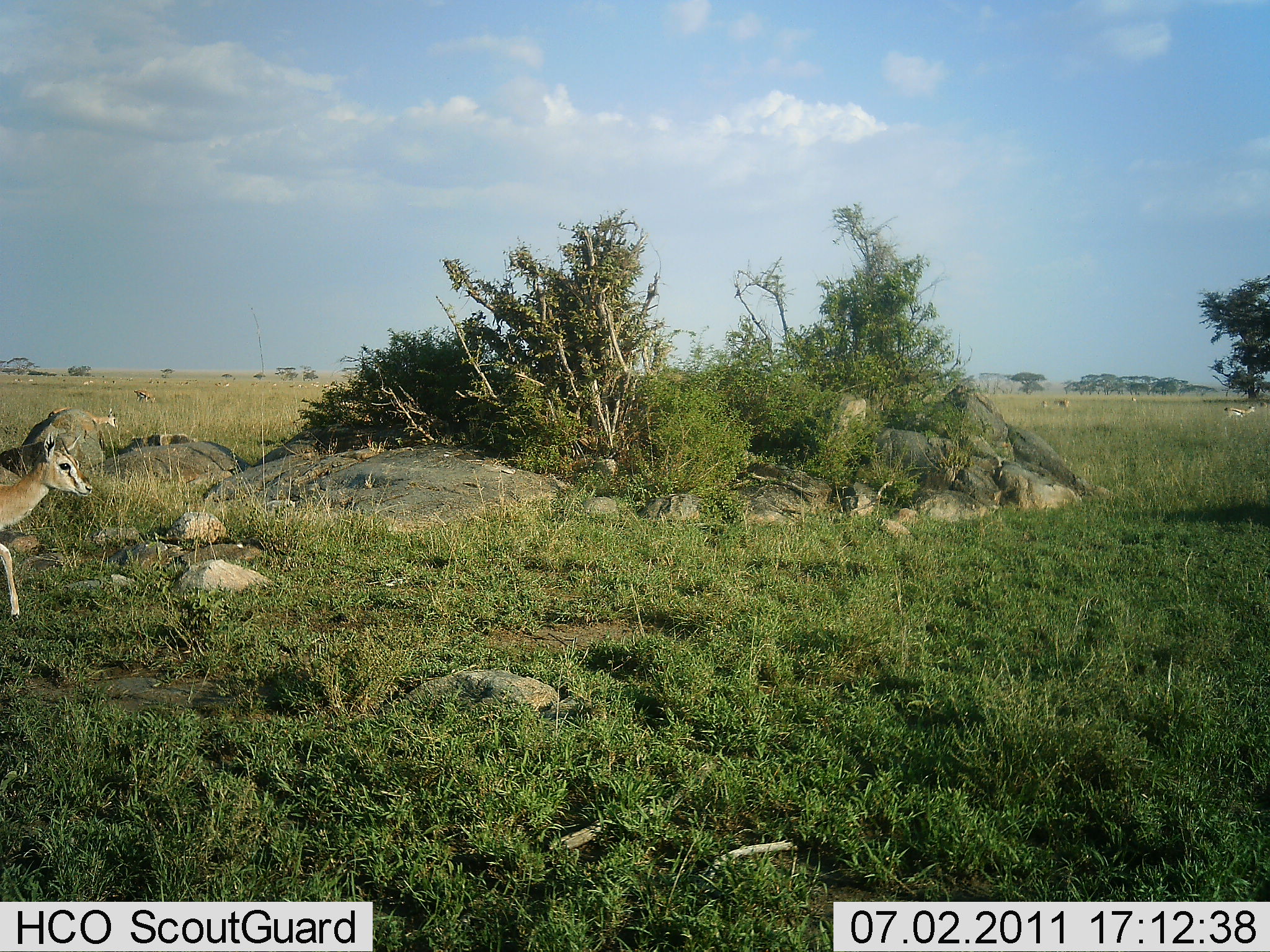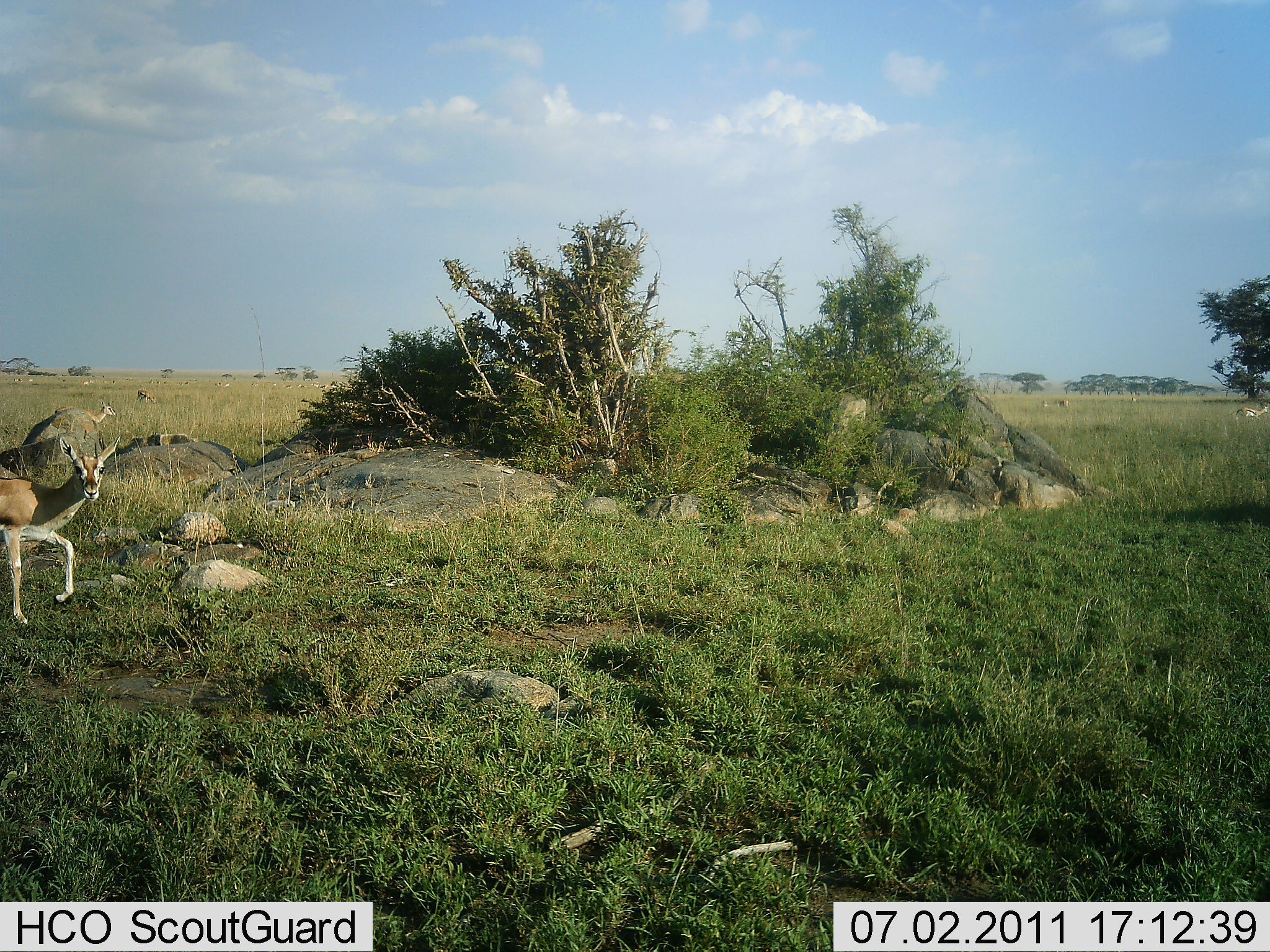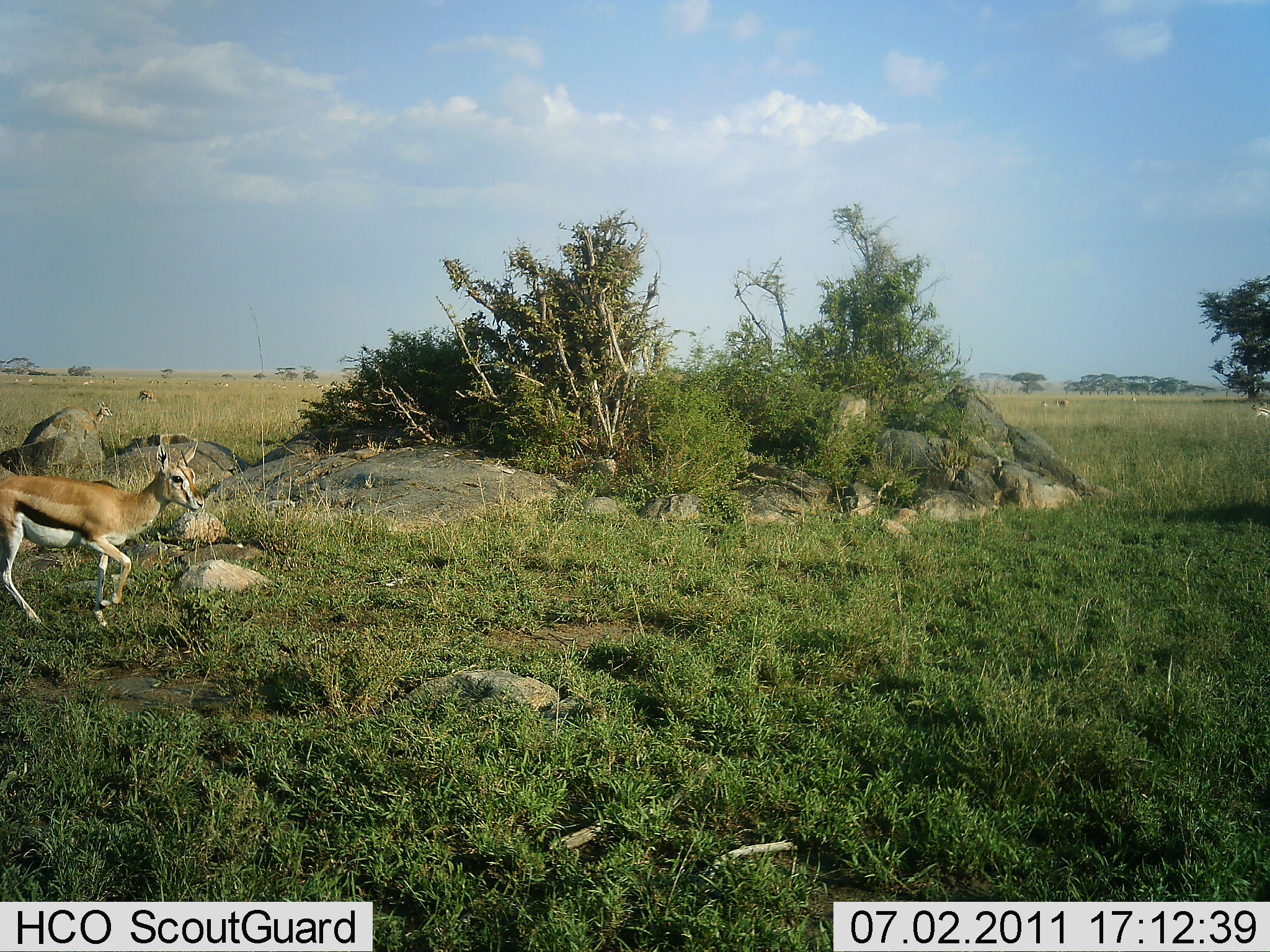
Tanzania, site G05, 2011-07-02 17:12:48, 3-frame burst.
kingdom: Animalia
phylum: Chordata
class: Mammalia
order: Artiodactyla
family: Bovidae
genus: Eudorcas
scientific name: Eudorcas thomsonii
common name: thomson's gazelle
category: gazellethomsons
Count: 2.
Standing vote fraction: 20%.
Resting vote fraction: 0%.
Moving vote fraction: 90%.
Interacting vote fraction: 0%.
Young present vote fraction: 0%.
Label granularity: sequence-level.